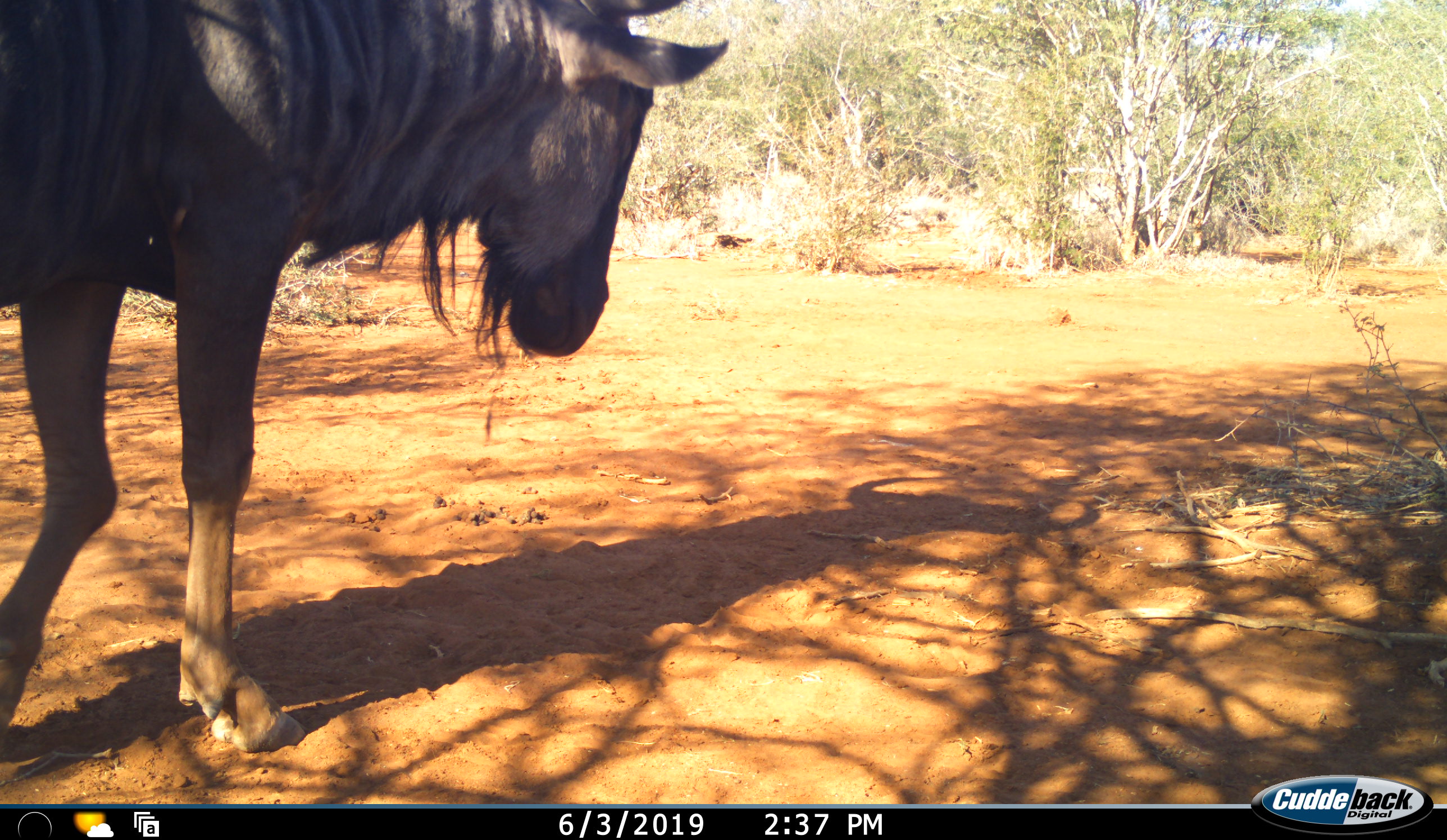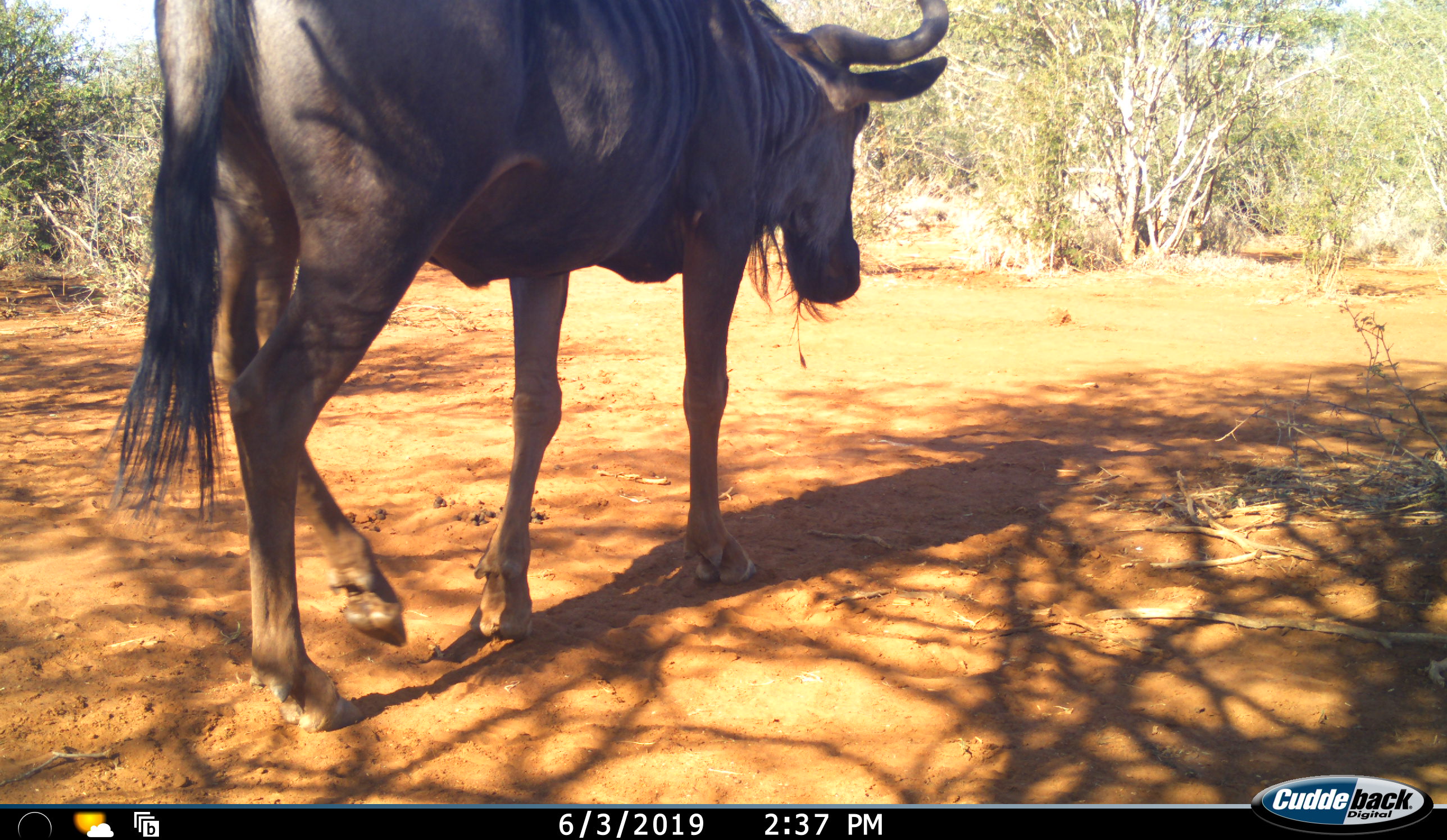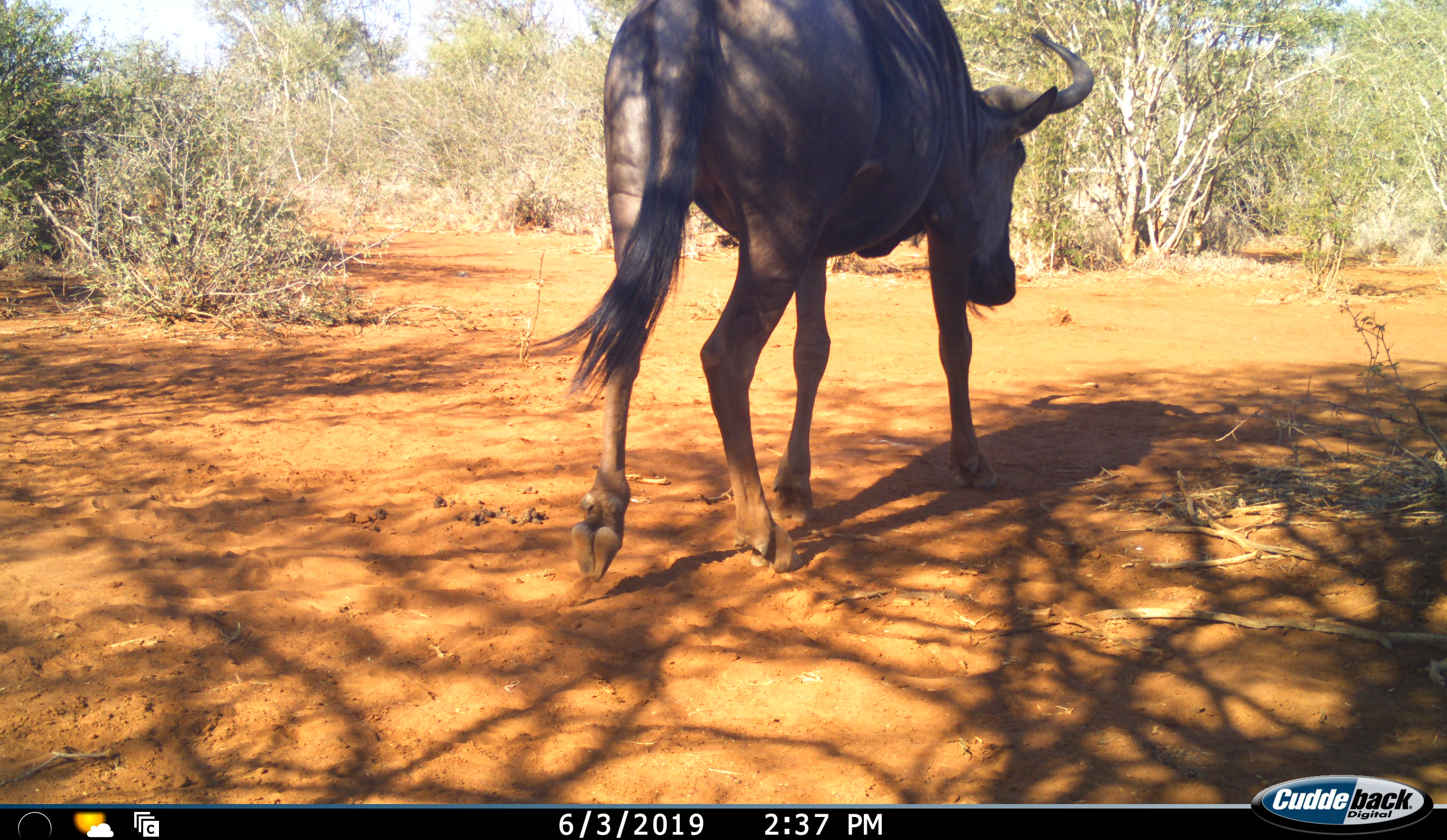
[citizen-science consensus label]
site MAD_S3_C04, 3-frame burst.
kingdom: Animalia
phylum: Chordata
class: Mammalia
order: Artiodactyla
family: Bovidae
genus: Connochaetes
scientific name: Connochaetes taurinus taurinus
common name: blue wildebeest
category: wildebeestblue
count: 1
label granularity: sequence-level